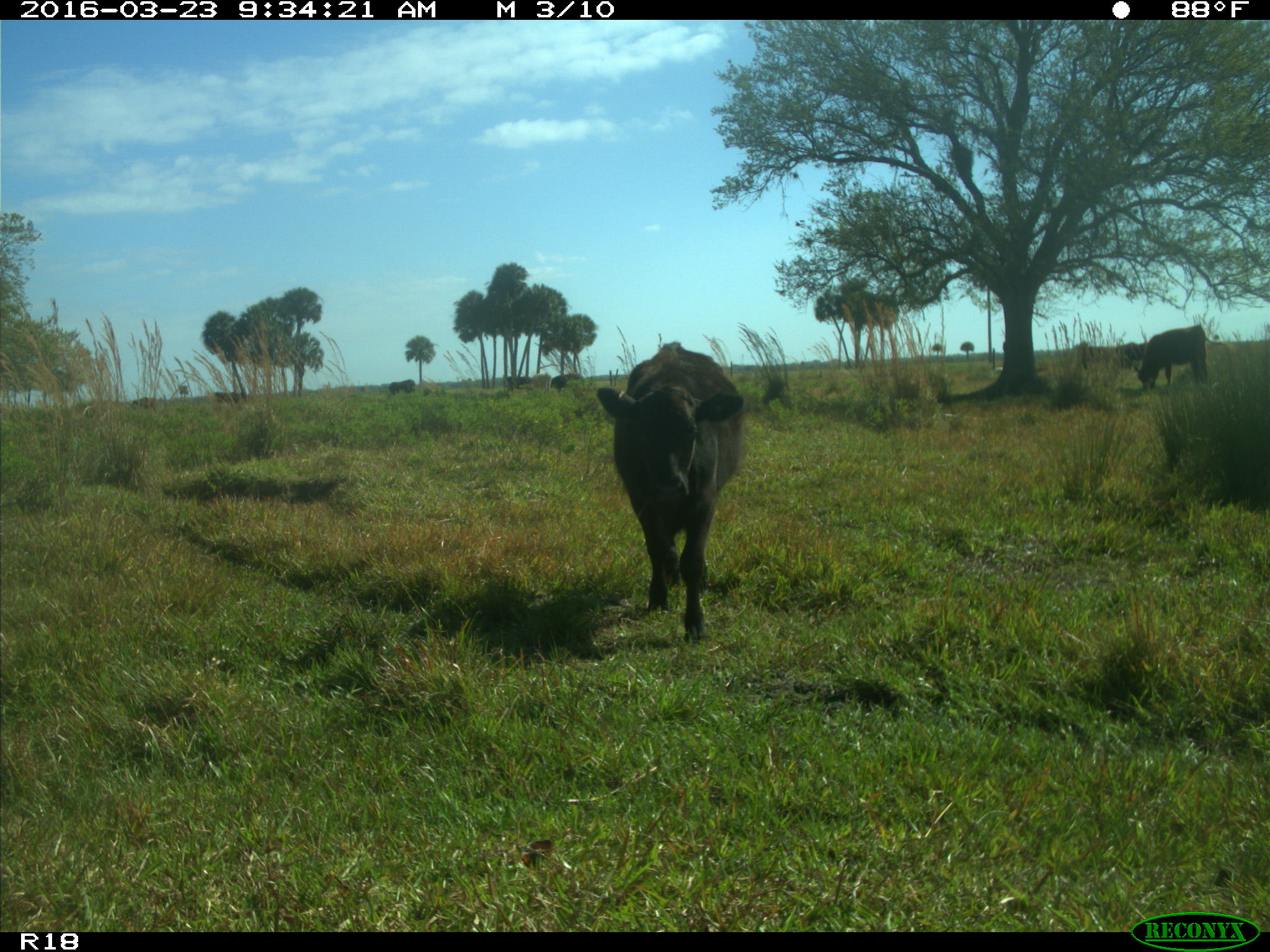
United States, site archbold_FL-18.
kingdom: Animalia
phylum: Chordata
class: Mammalia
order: Artiodactyla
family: Bovidae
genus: Bos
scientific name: Bos taurus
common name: domestic cow